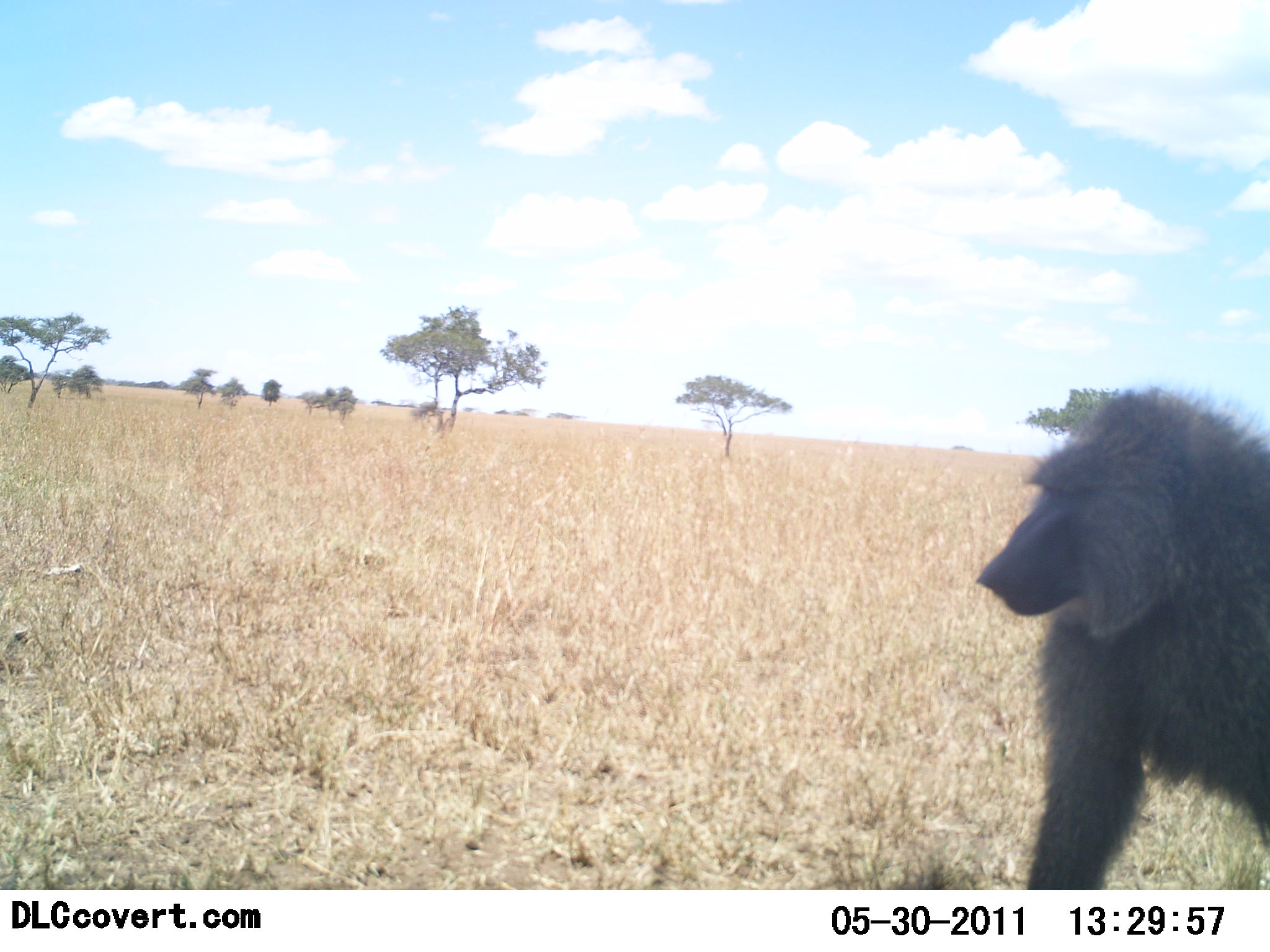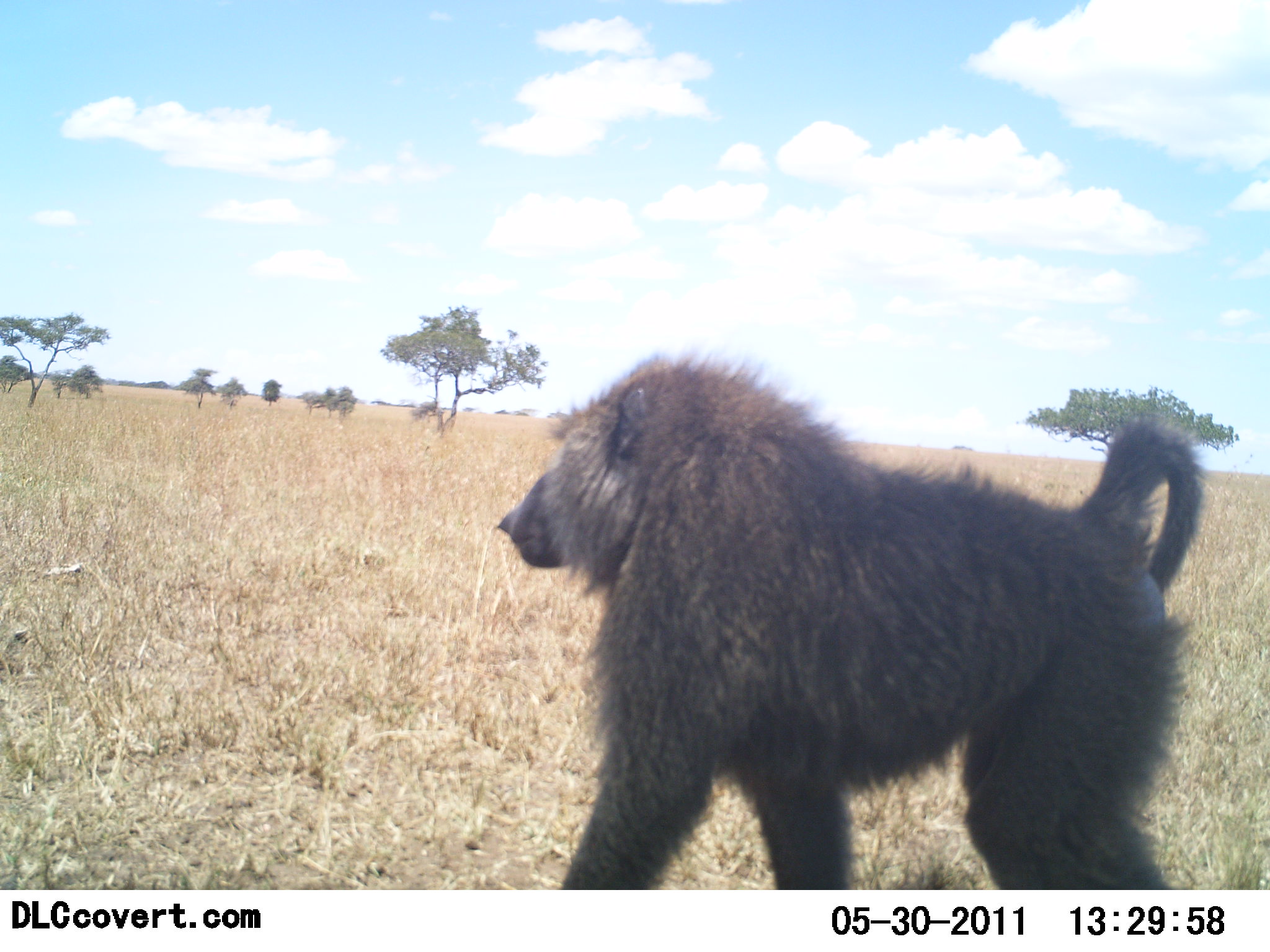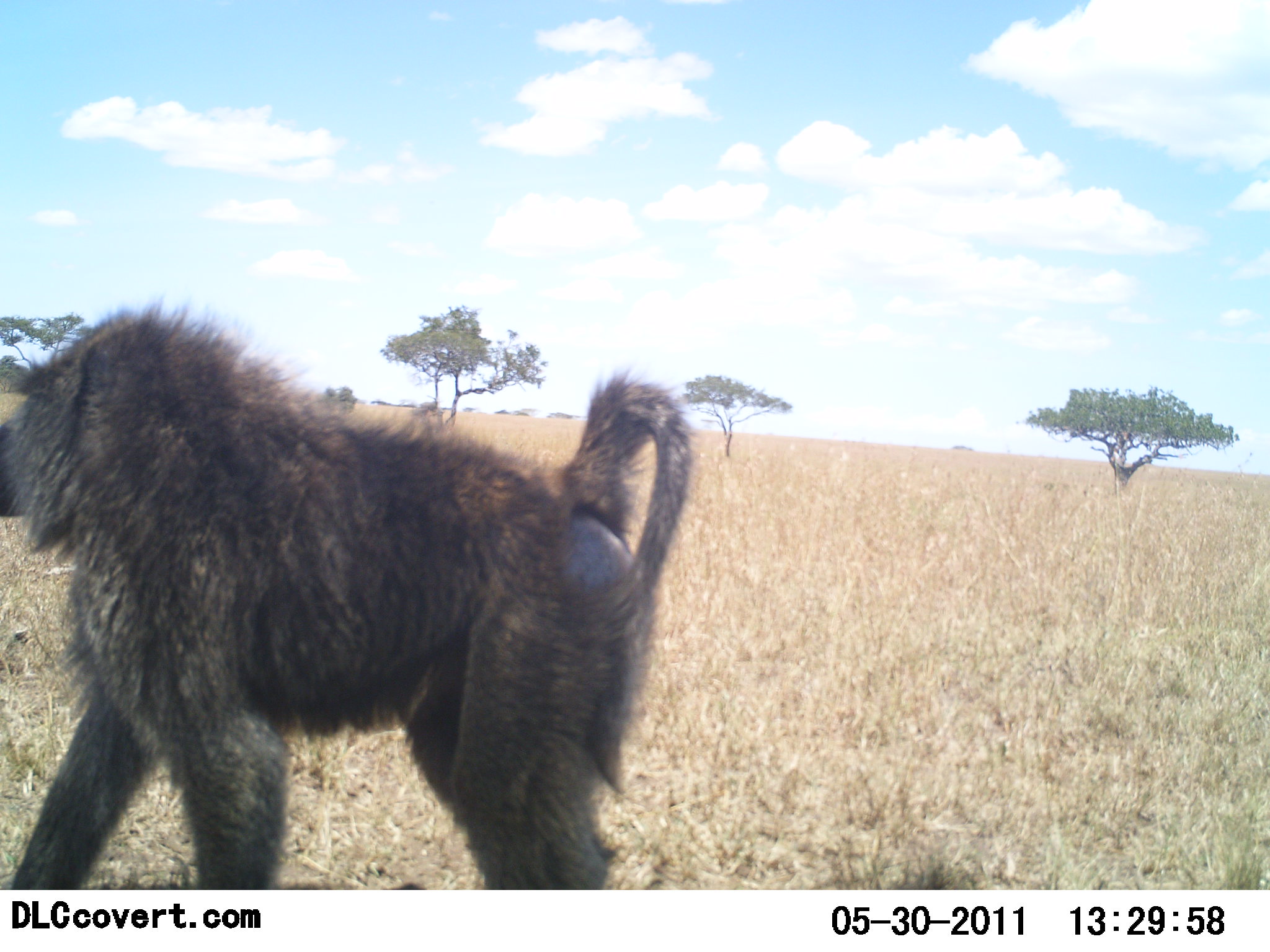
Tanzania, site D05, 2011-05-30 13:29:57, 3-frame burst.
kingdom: Animalia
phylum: Chordata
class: Mammalia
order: Primates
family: Cercopithecidae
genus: Papio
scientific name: Papio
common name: baboon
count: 1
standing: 0%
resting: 8%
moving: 92%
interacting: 0%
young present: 0%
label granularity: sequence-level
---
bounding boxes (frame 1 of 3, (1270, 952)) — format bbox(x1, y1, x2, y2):
animal: bbox(980, 387, 1270, 889)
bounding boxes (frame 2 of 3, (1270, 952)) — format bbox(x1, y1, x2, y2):
animal: bbox(497, 344, 1206, 889)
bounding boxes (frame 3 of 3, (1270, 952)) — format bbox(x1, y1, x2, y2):
animal: bbox(0, 301, 694, 889)